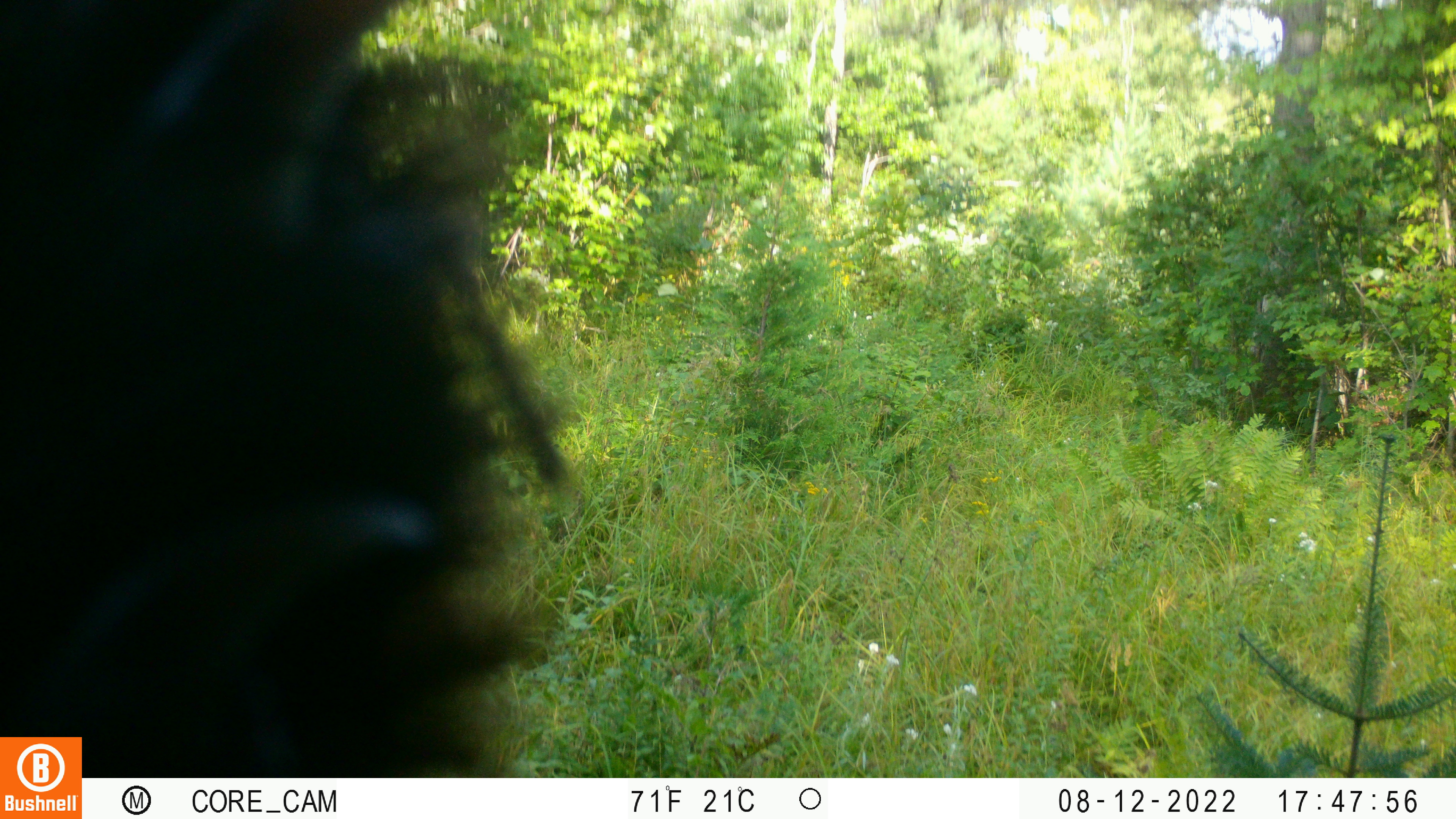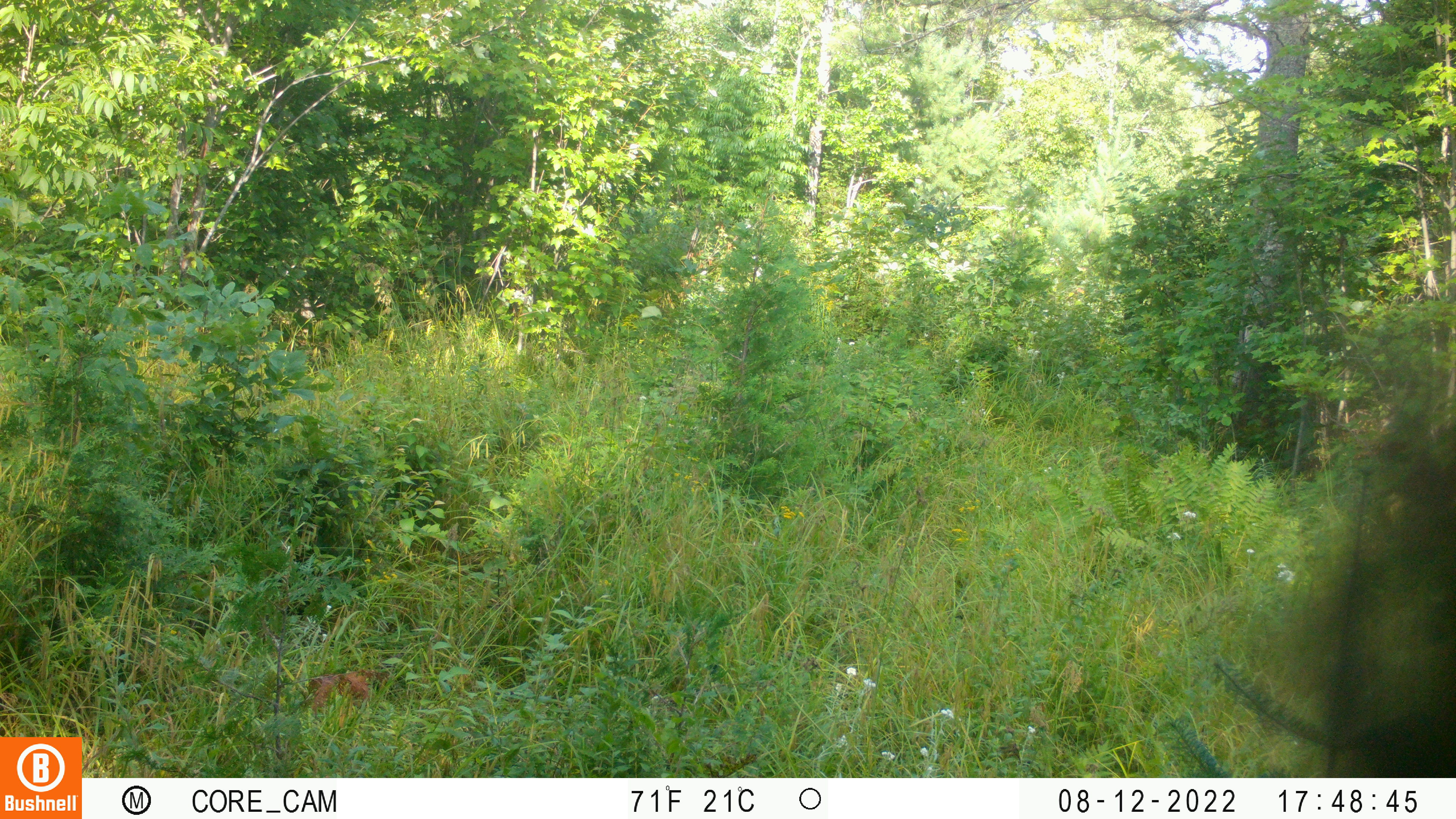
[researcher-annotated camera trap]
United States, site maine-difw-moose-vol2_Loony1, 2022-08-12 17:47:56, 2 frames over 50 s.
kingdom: Animalia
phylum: Chordata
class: Mammalia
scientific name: Mammalia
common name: mammal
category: mammal sp.